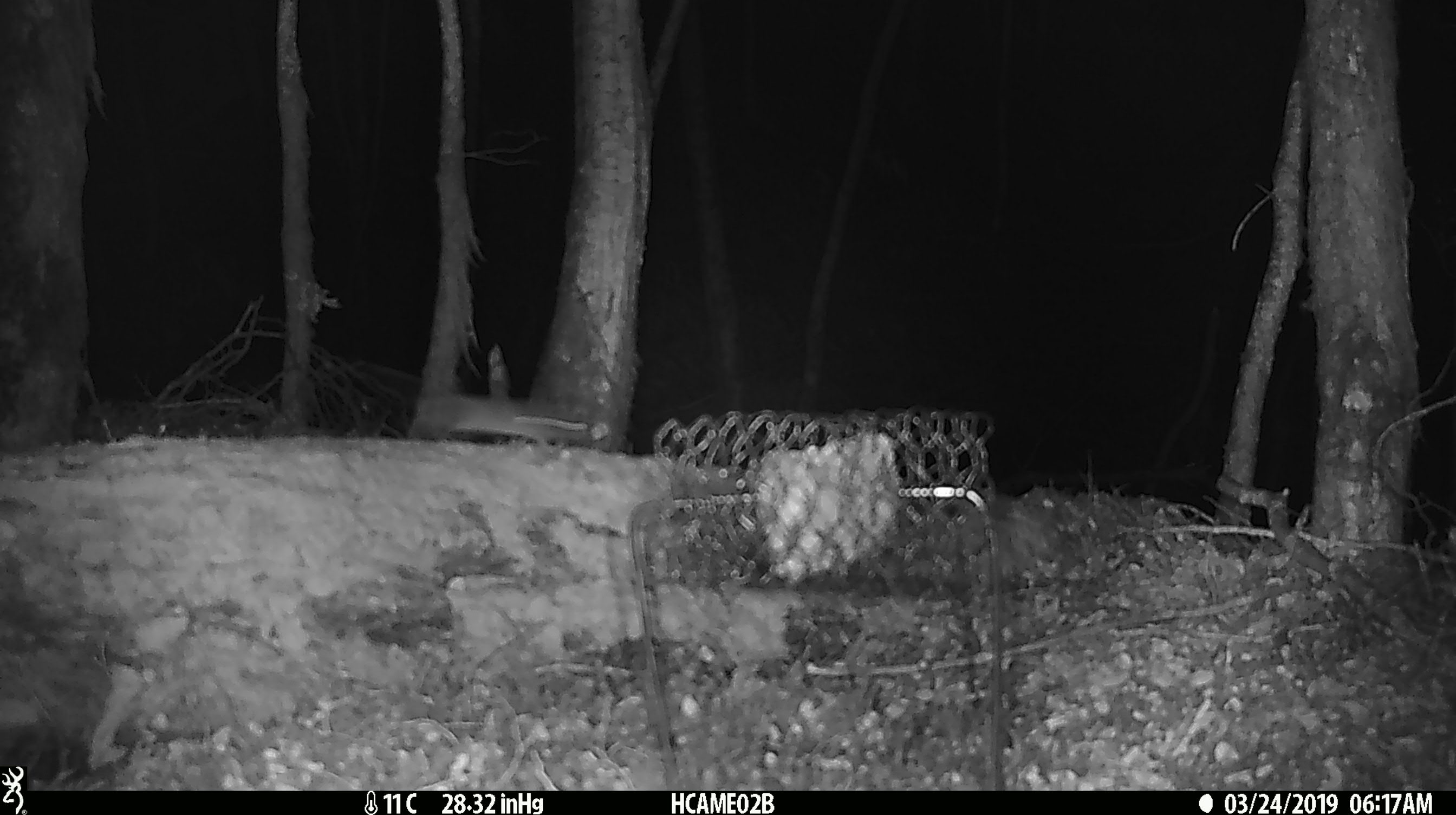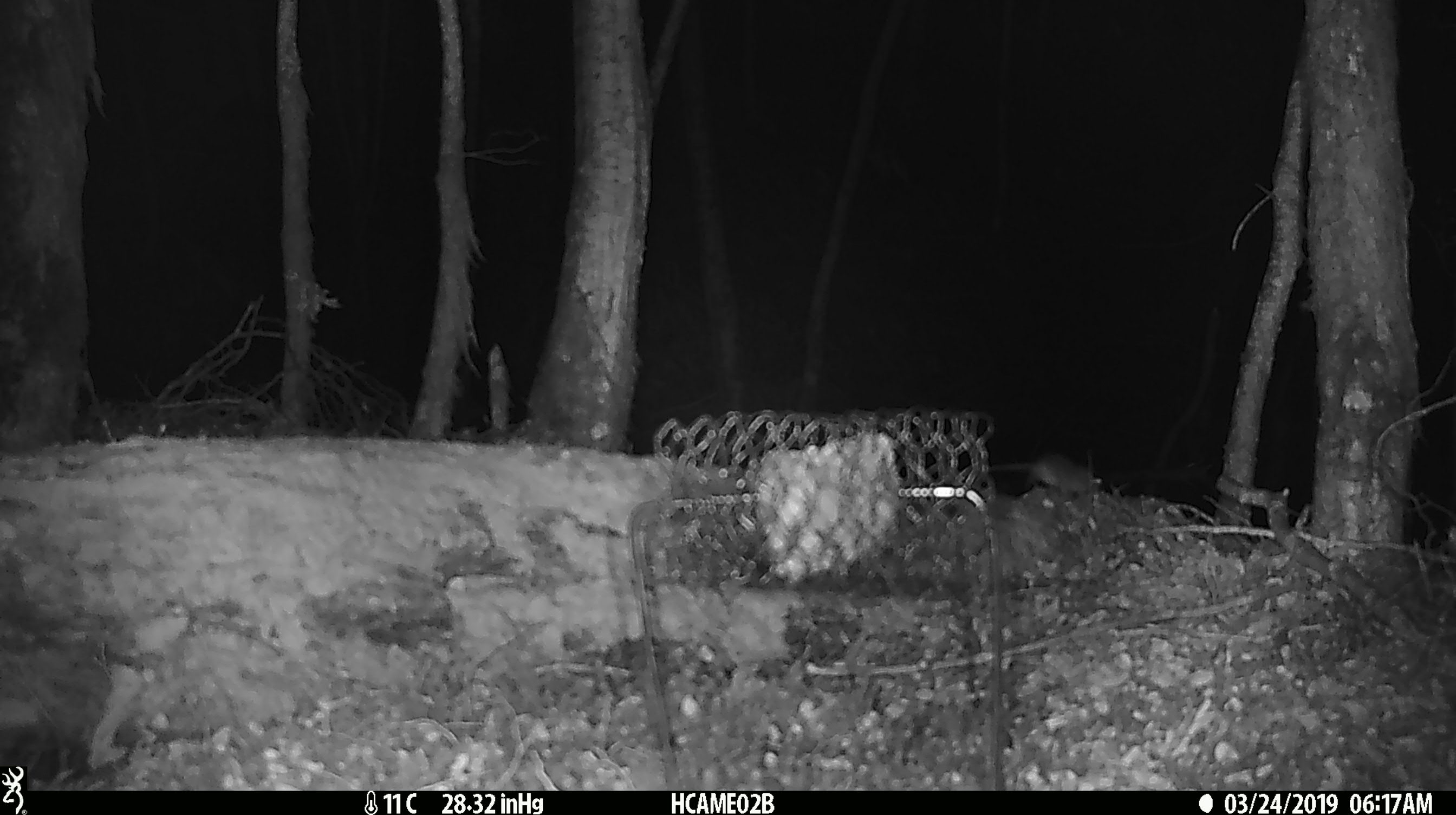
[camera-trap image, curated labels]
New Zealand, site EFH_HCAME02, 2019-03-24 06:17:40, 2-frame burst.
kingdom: Animalia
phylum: Chordata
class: Mammalia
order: Rodentia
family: Muridae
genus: Mus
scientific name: Mus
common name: mouse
Mouse (Mus).